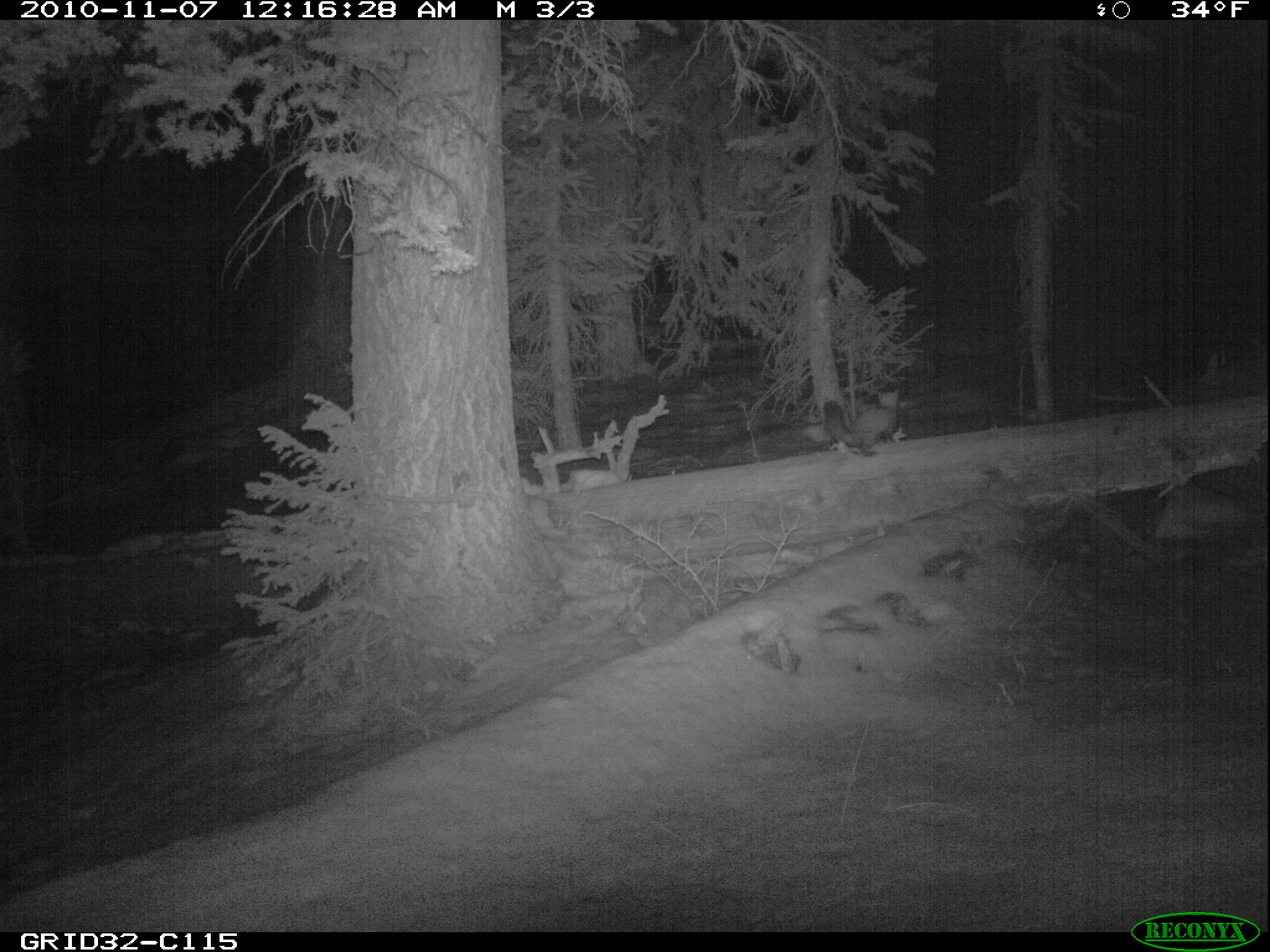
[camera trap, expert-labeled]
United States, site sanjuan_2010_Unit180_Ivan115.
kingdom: Animalia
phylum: Chordata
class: Mammalia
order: Carnivora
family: Mustelidae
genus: Martes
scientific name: Martes americana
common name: american marten